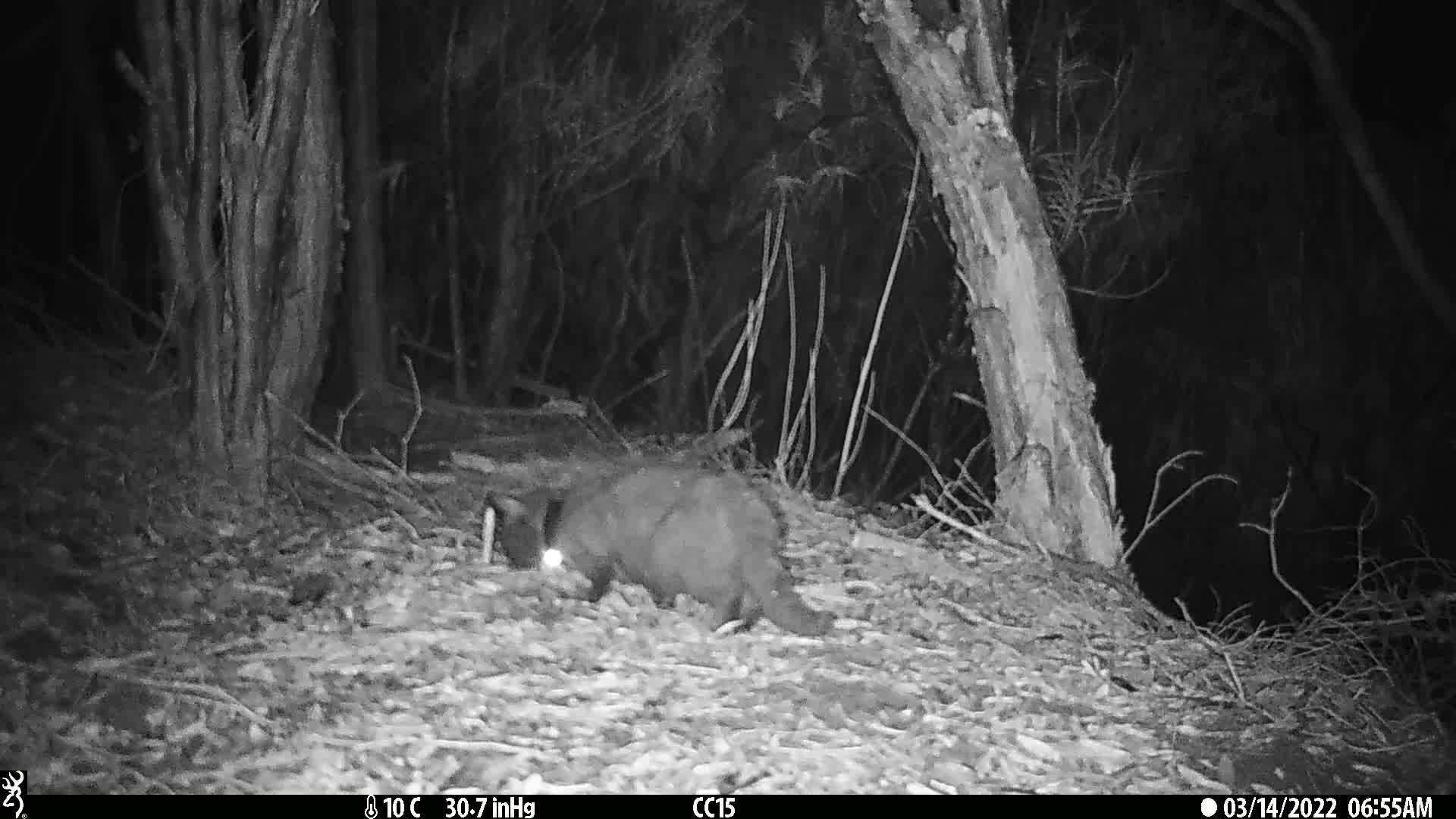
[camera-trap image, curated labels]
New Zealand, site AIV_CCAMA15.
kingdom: Animalia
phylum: Chordata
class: Mammalia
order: Carnivora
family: Felidae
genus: Felis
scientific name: Felis catus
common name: domestic cat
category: cat